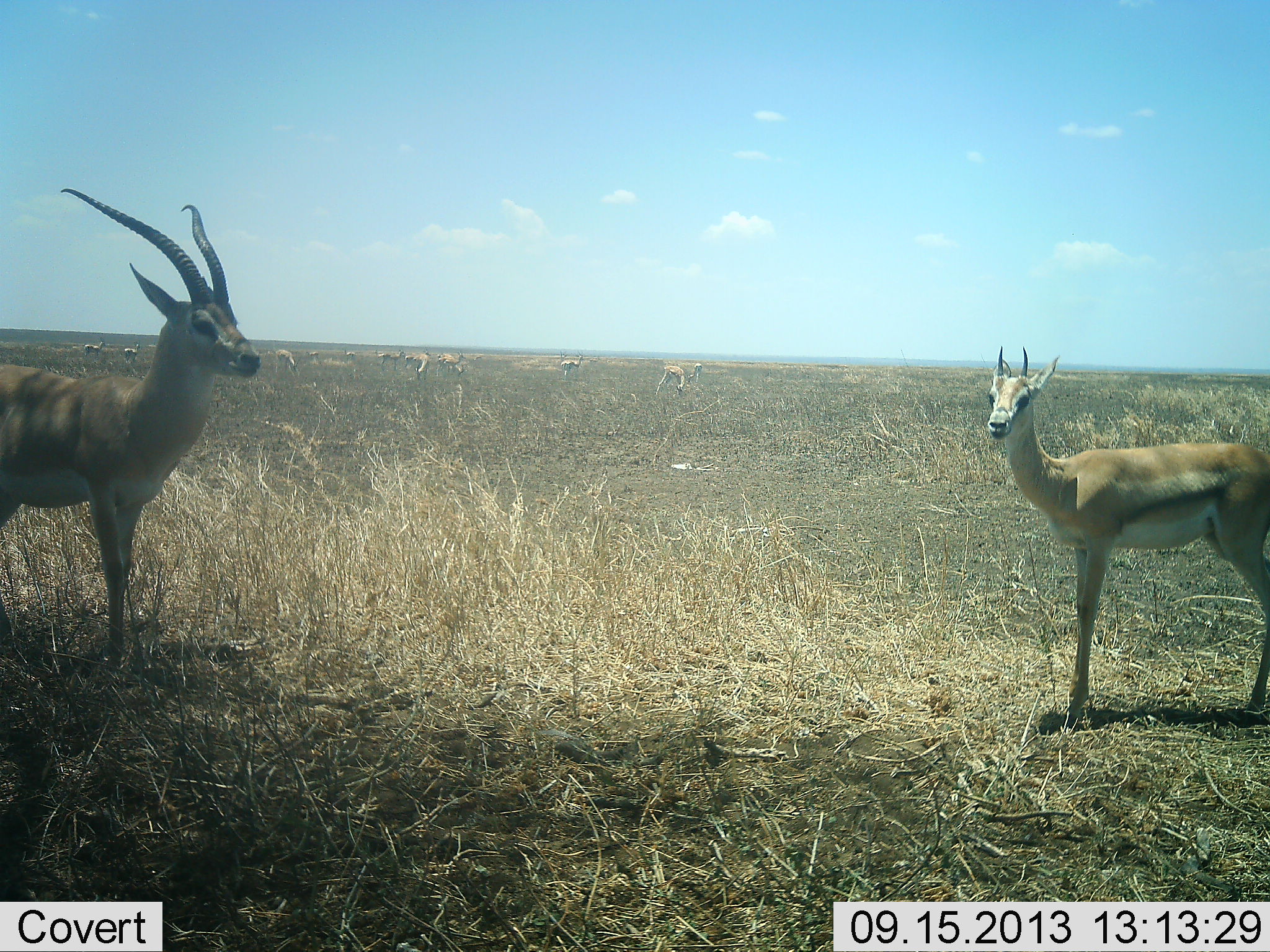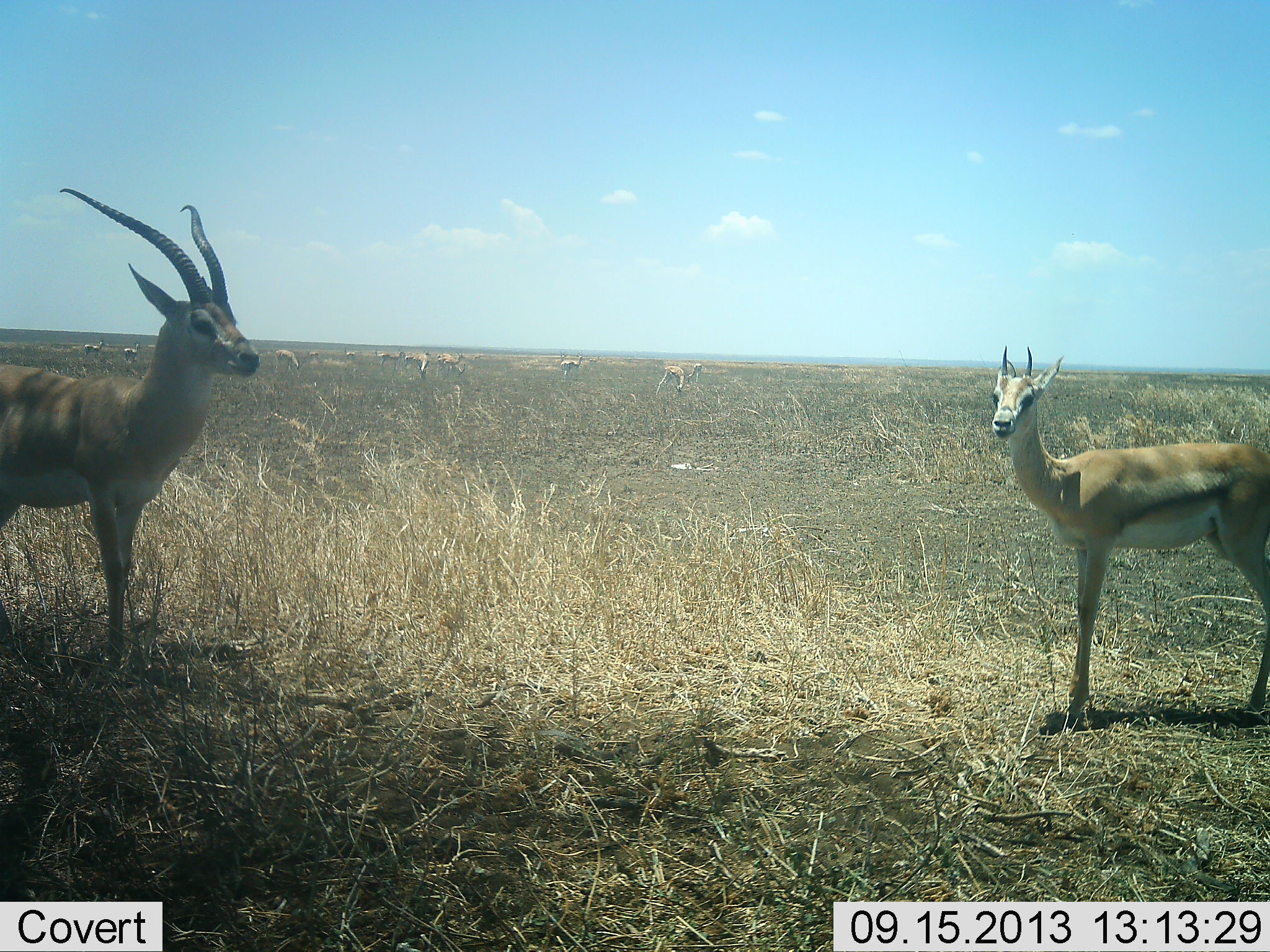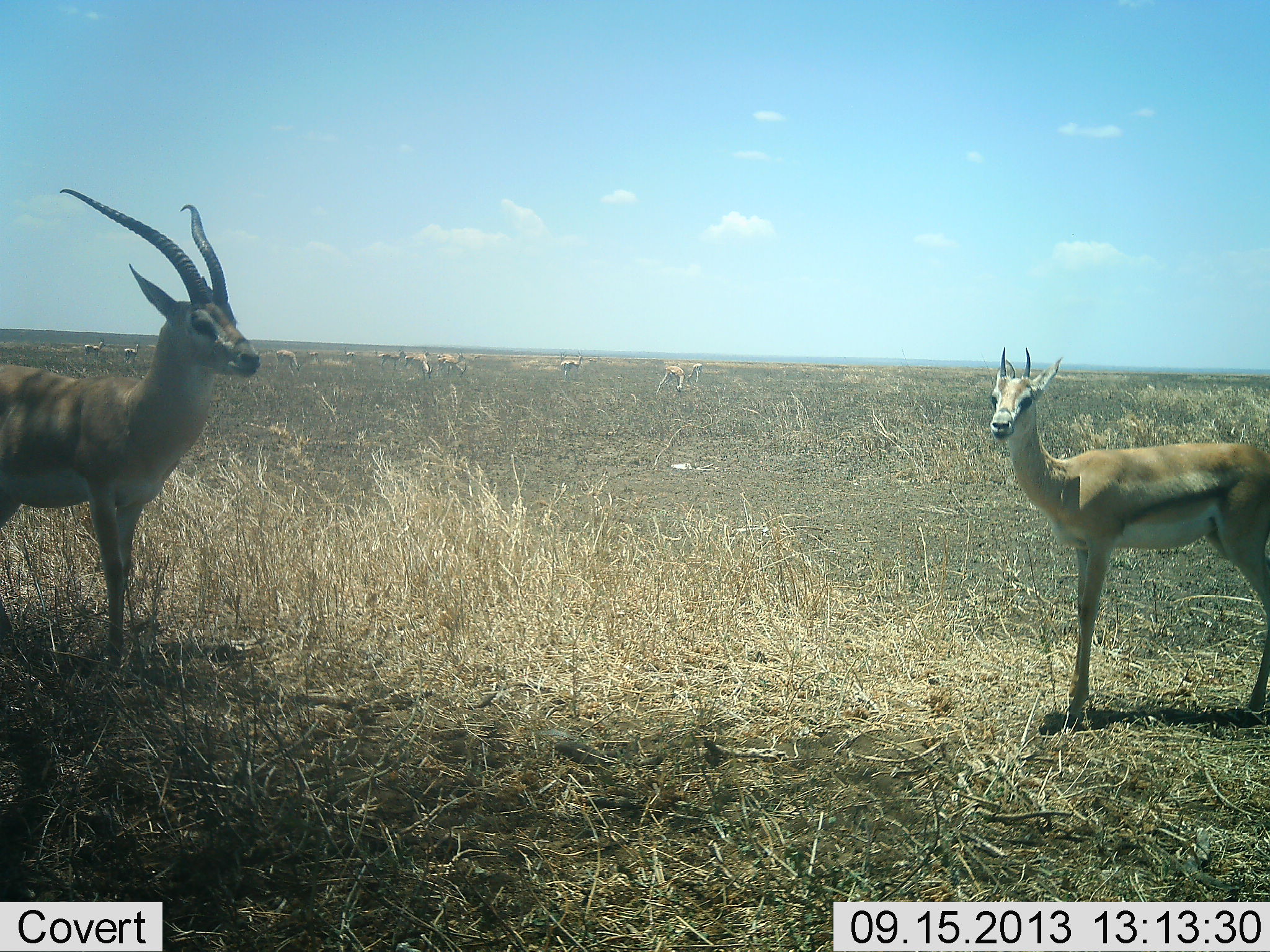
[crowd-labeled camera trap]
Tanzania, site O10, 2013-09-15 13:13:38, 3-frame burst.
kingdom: Animalia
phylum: Chordata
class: Mammalia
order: Artiodactyla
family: Bovidae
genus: Nanger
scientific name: Nanger granti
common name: grant's gazelle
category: gazellegrants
Gazellegrants (grant's gazelle) (Nanger granti), count 11-50. Behavior (volunteer vote fractions): standing 100%, resting 9%, moving 9%, interacting 9%. Young present (vote fraction): 27%. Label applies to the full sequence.